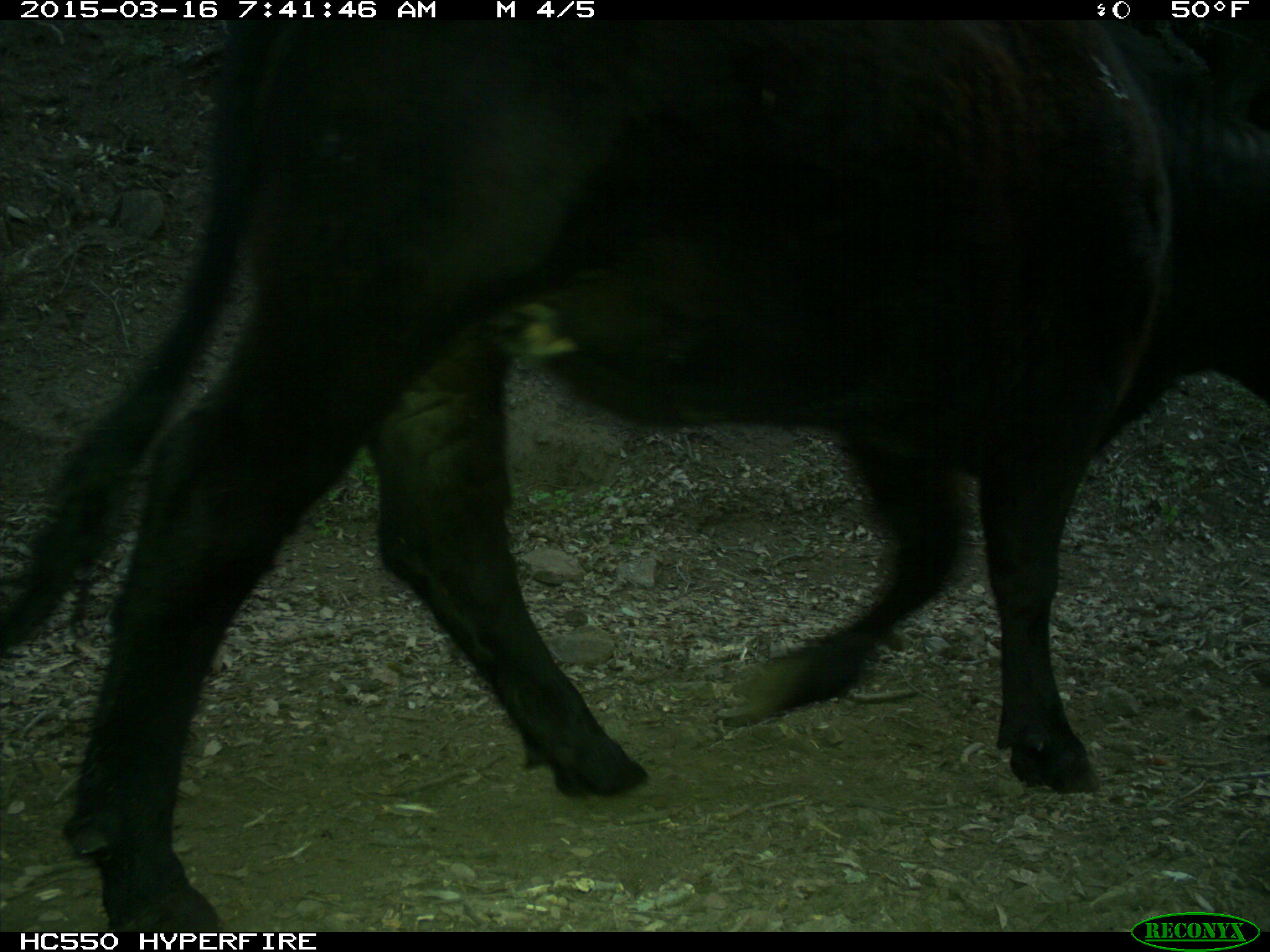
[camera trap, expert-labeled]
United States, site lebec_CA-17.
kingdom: Animalia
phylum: Chordata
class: Mammalia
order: Artiodactyla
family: Bovidae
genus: Bos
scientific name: Bos taurus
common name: domestic cow